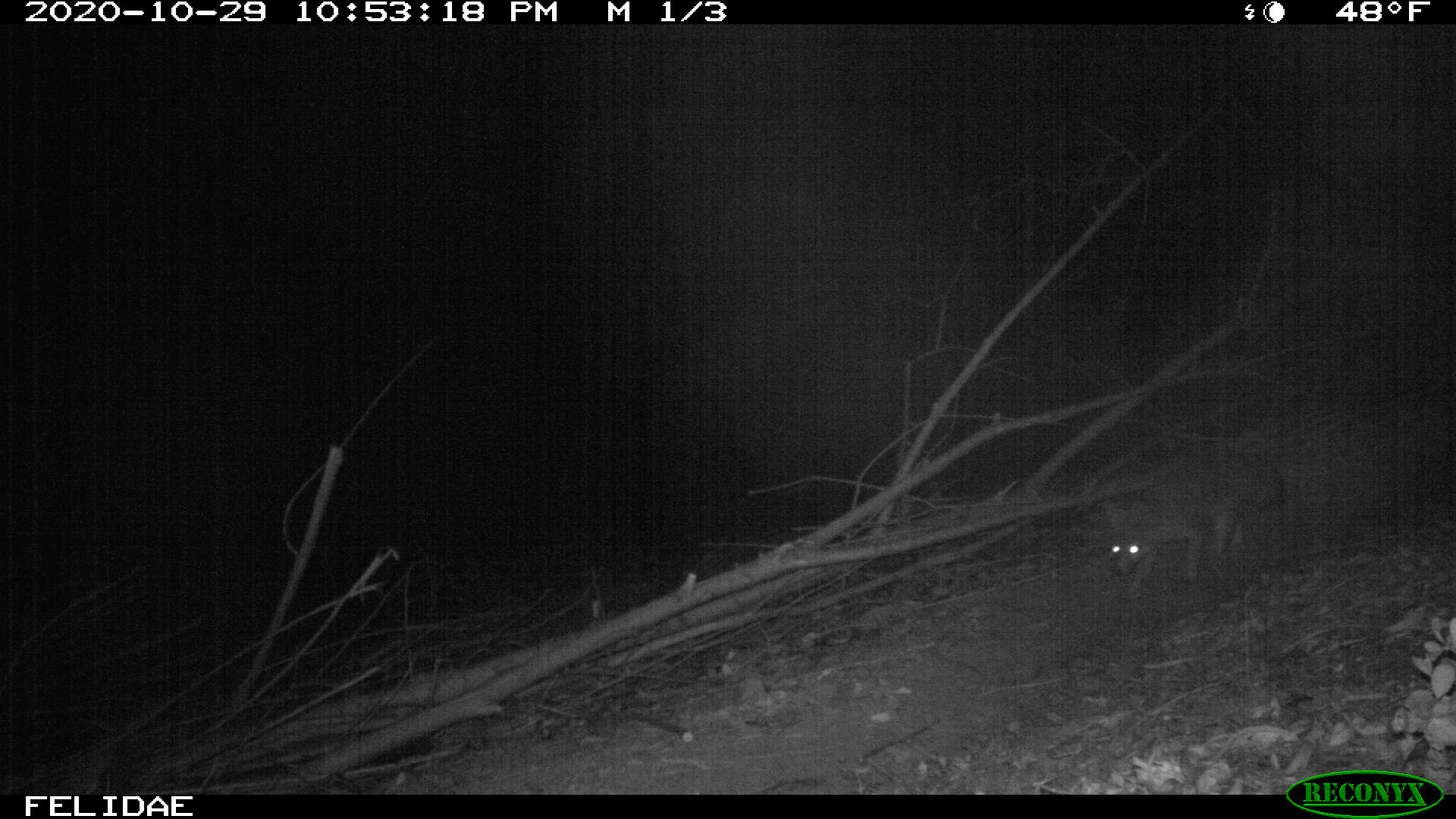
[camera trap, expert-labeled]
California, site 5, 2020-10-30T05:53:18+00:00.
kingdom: Animalia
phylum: Chordata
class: Mammalia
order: Carnivora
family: Canidae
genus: Urocyon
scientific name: Urocyon cinereoargenteus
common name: gray fox